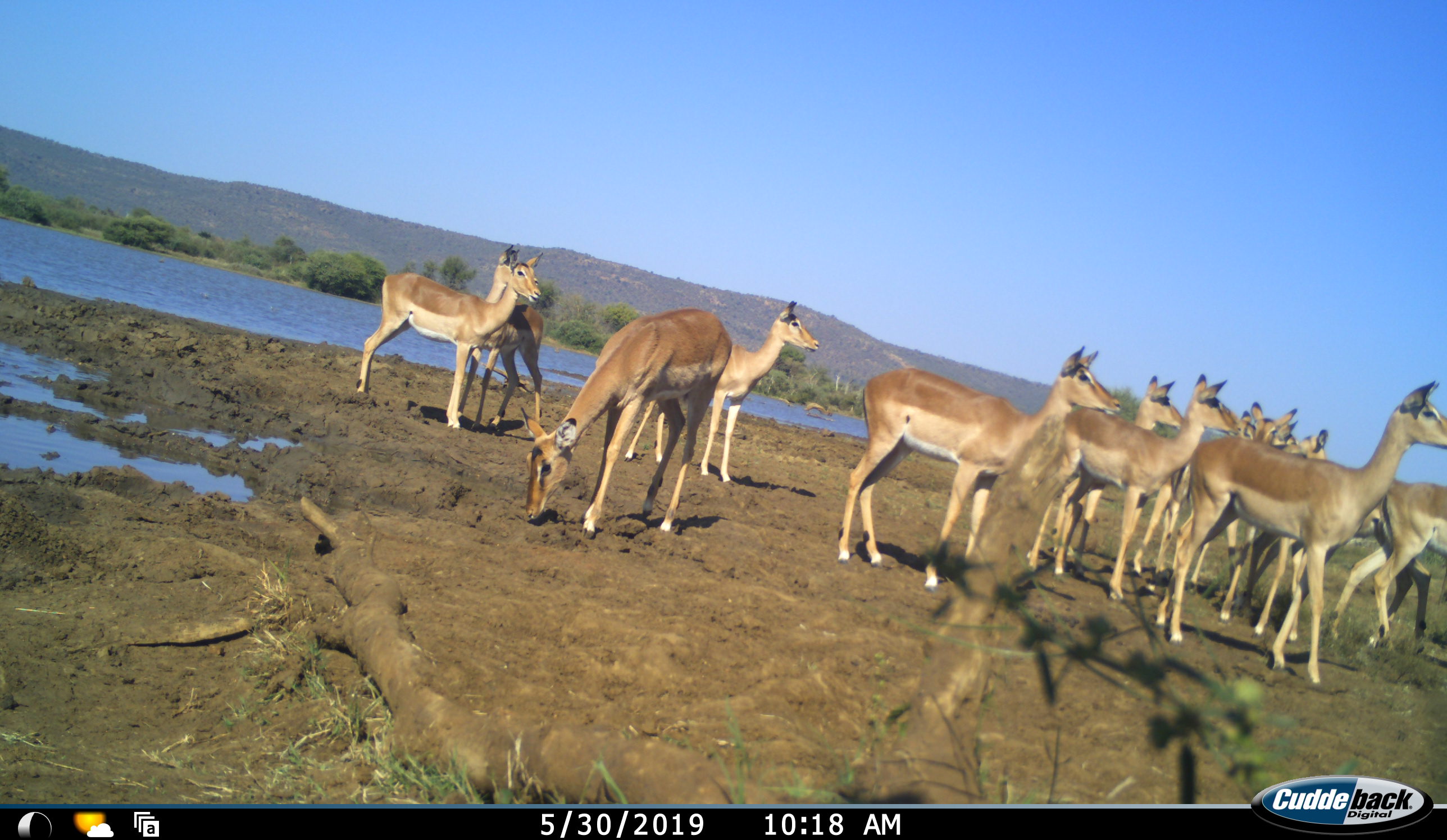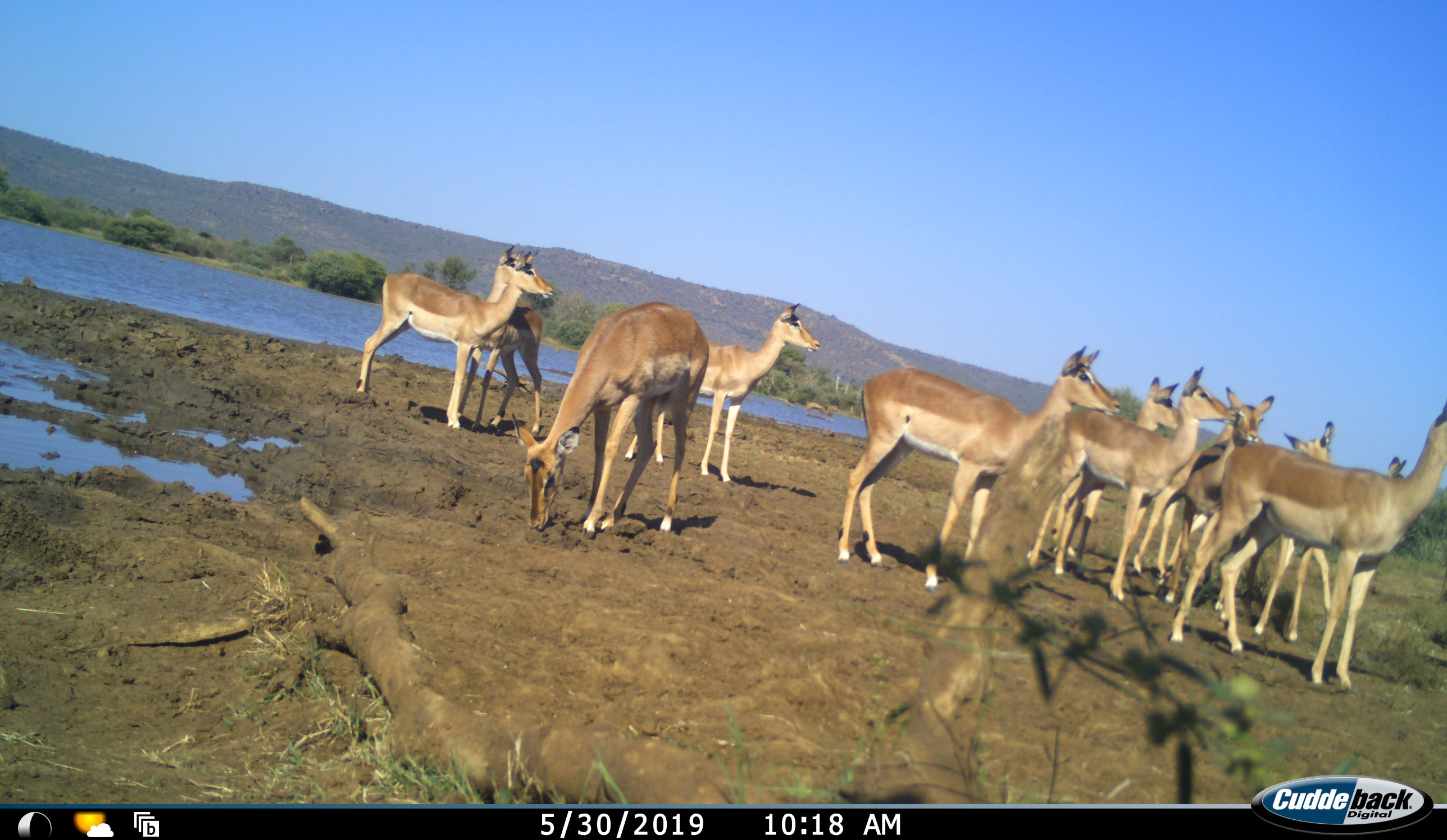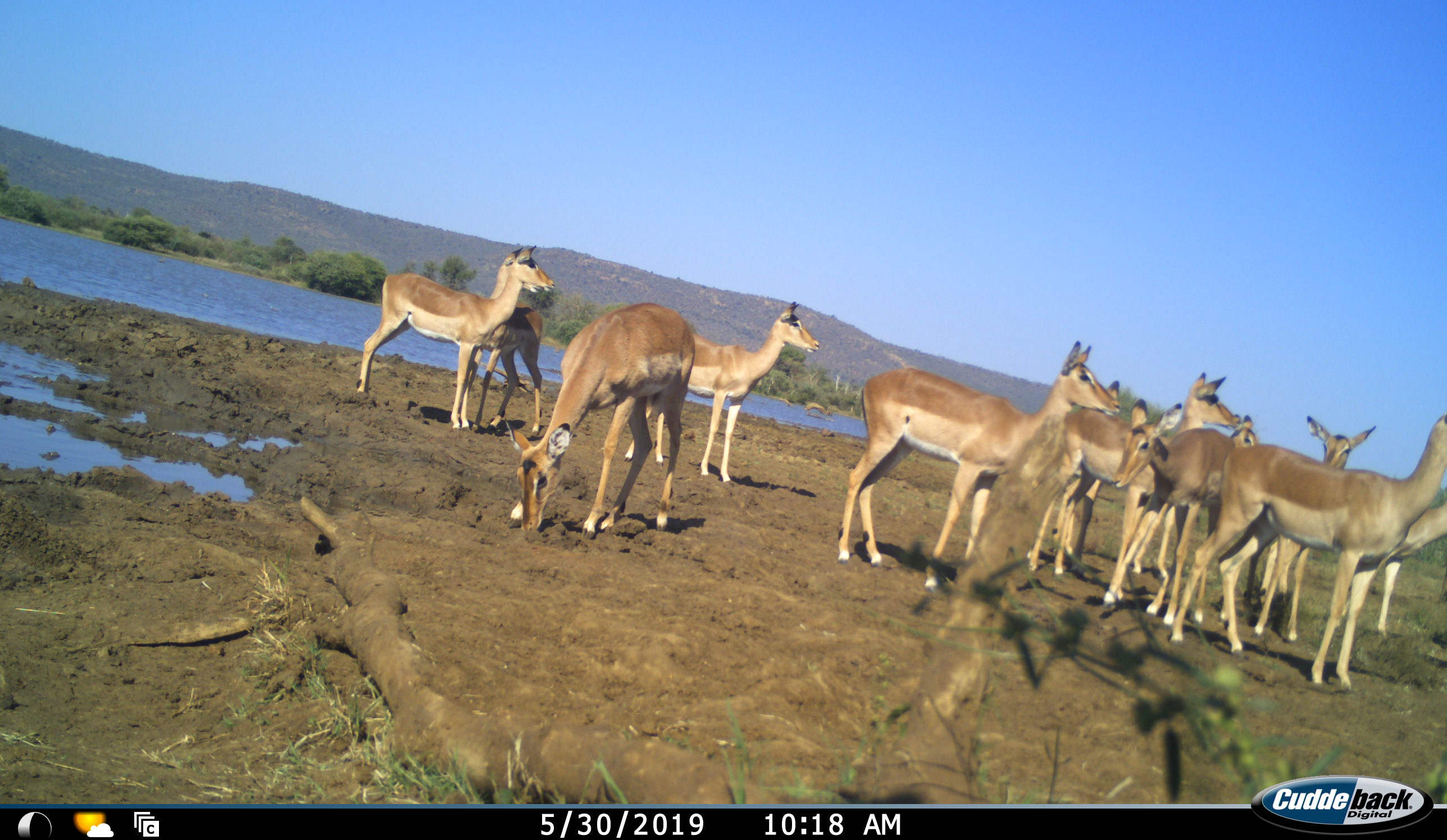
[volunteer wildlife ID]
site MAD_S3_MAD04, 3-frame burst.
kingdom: Animalia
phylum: Chordata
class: Mammalia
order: Artiodactyla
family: Bovidae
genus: Aepyceros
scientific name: Aepyceros melampus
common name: impala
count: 11-50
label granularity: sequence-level